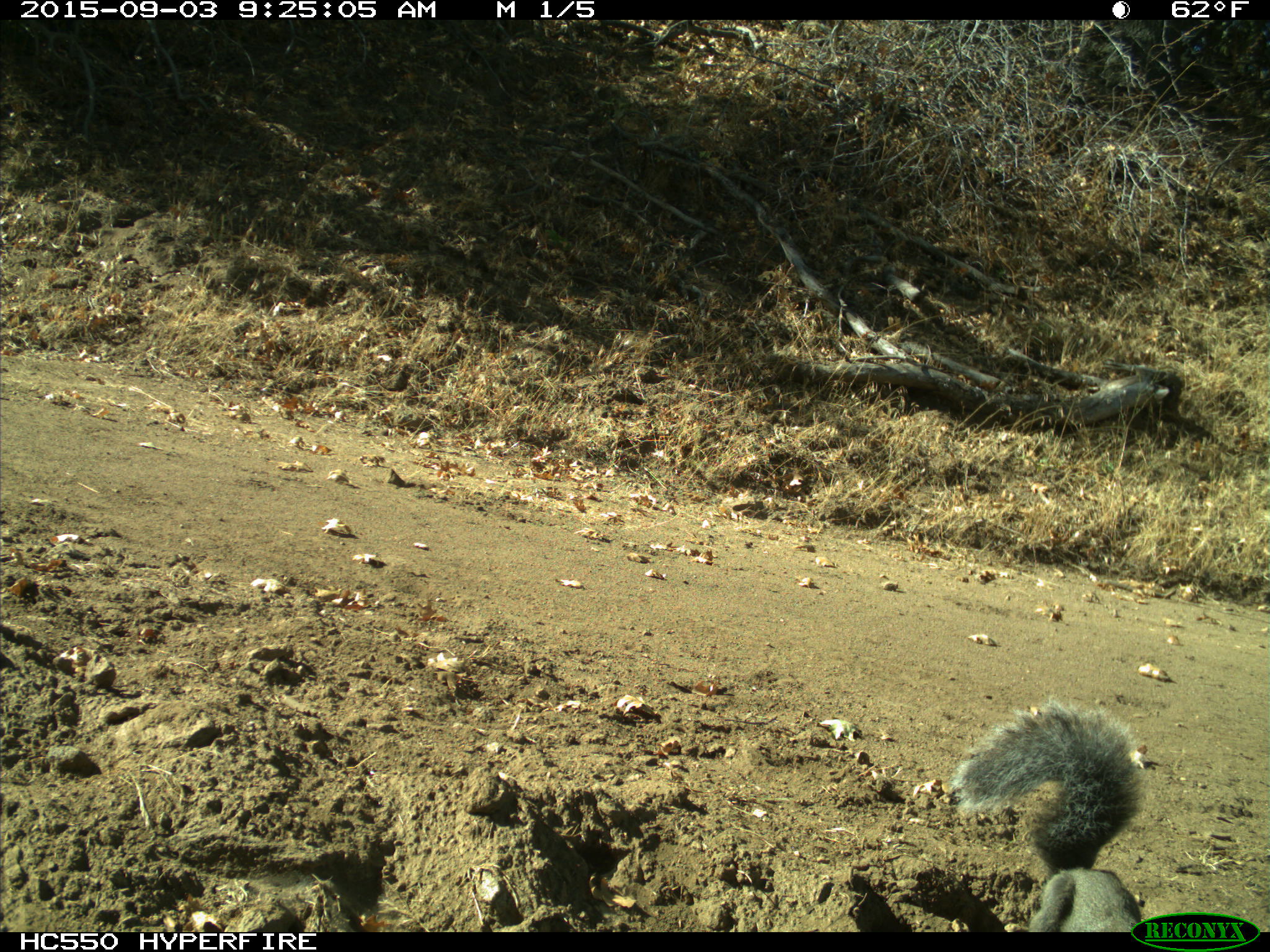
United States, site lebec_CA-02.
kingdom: Animalia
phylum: Chordata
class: Mammalia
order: Rodentia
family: Sciuridae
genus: Sciurus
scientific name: Sciurus carolinensis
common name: eastern gray squirrel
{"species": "Sciurus carolinensis (eastern gray squirrel)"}